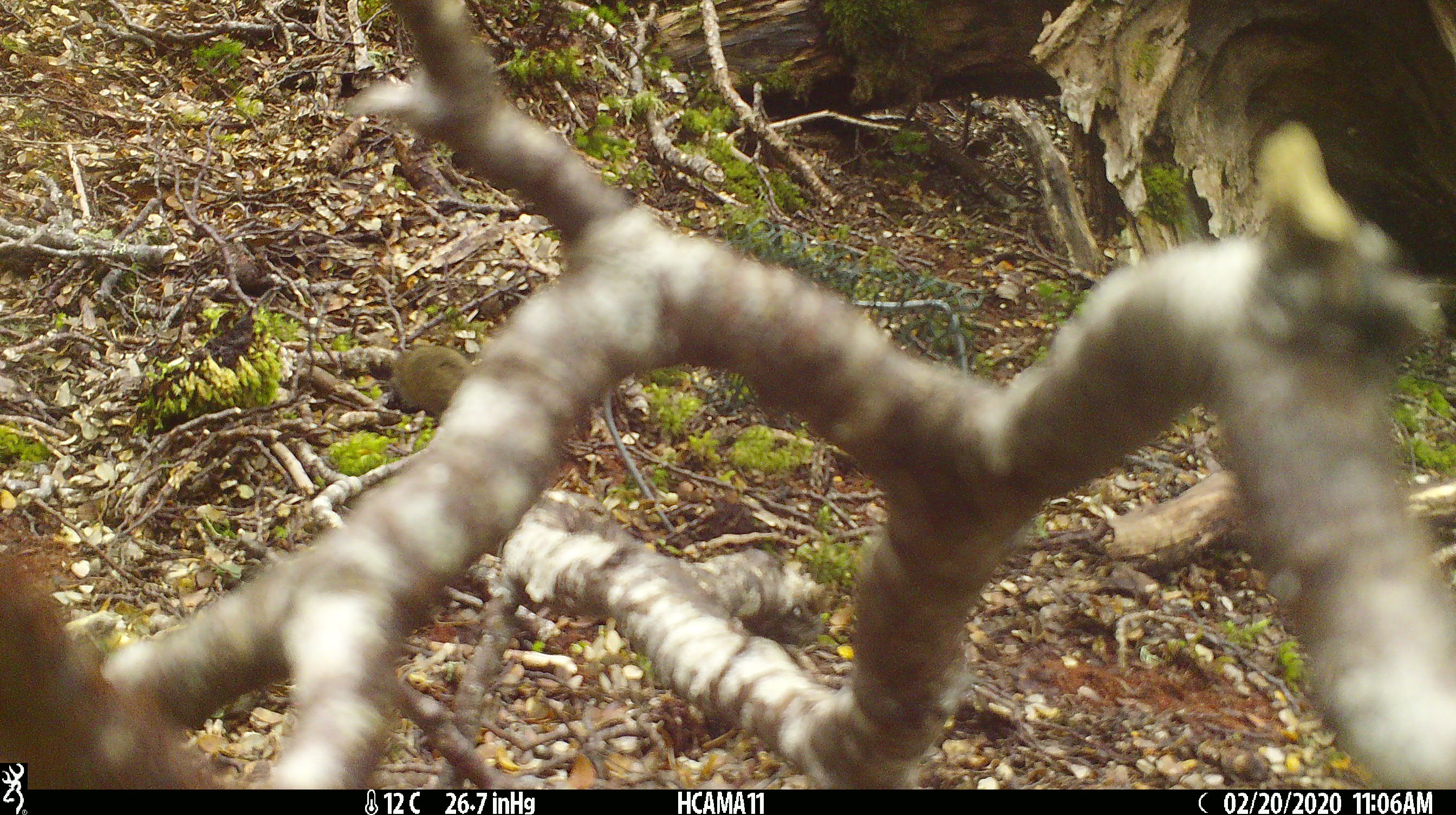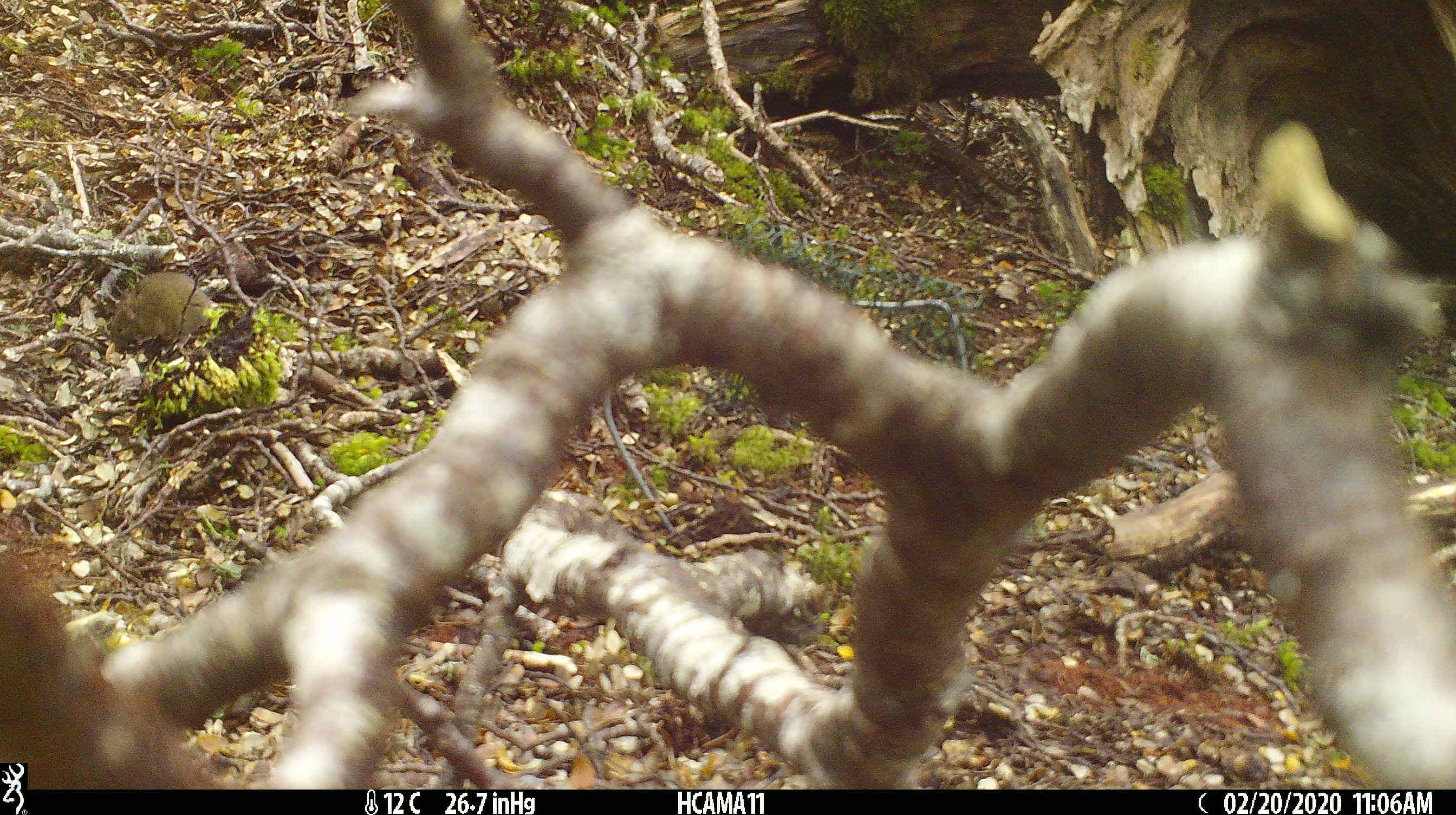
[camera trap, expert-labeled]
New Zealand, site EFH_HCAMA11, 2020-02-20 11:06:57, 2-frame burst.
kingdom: Animalia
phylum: Chordata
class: Mammalia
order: Rodentia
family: Muridae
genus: Mus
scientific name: Mus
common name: mouse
Mouse (Mus).